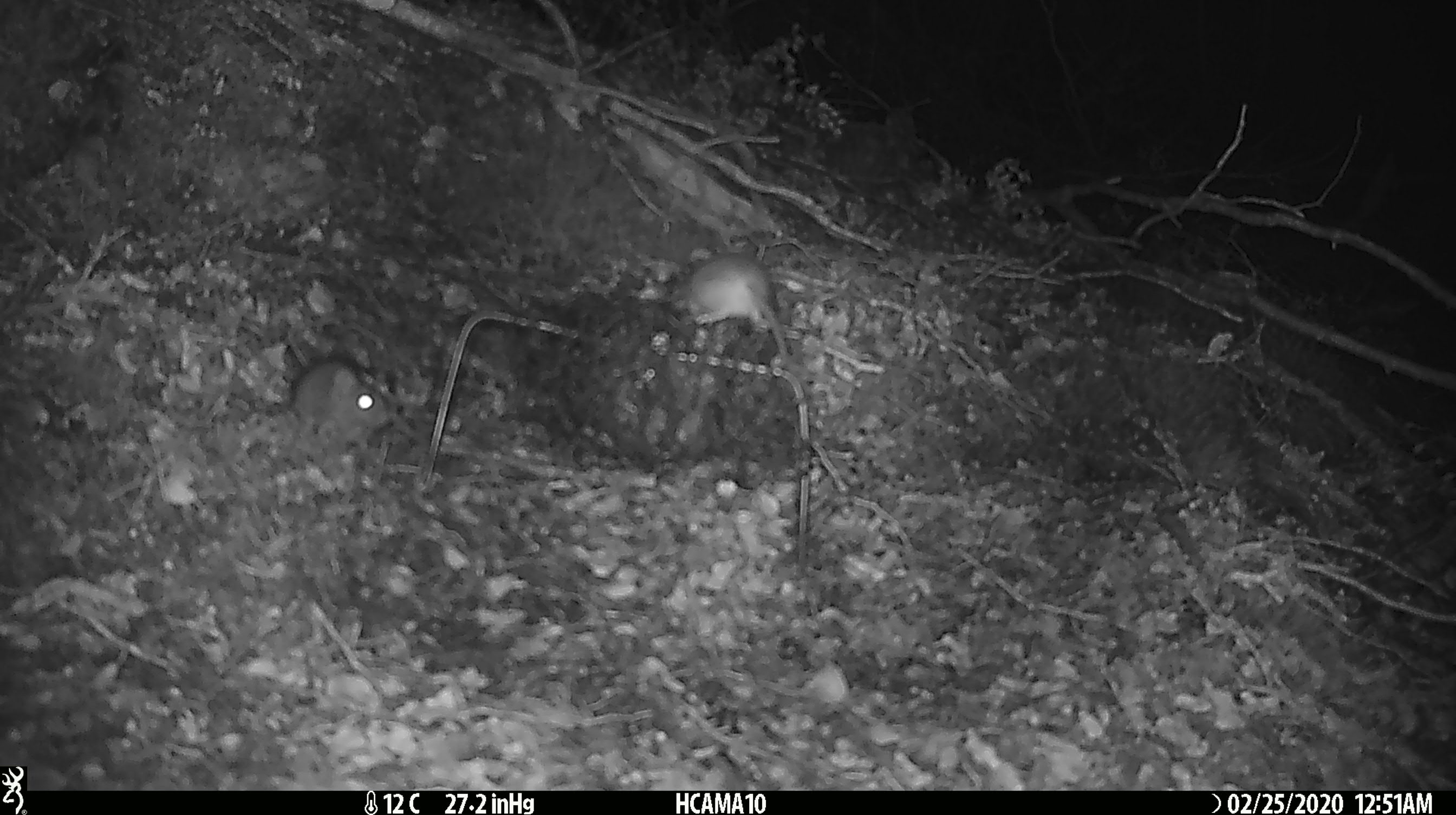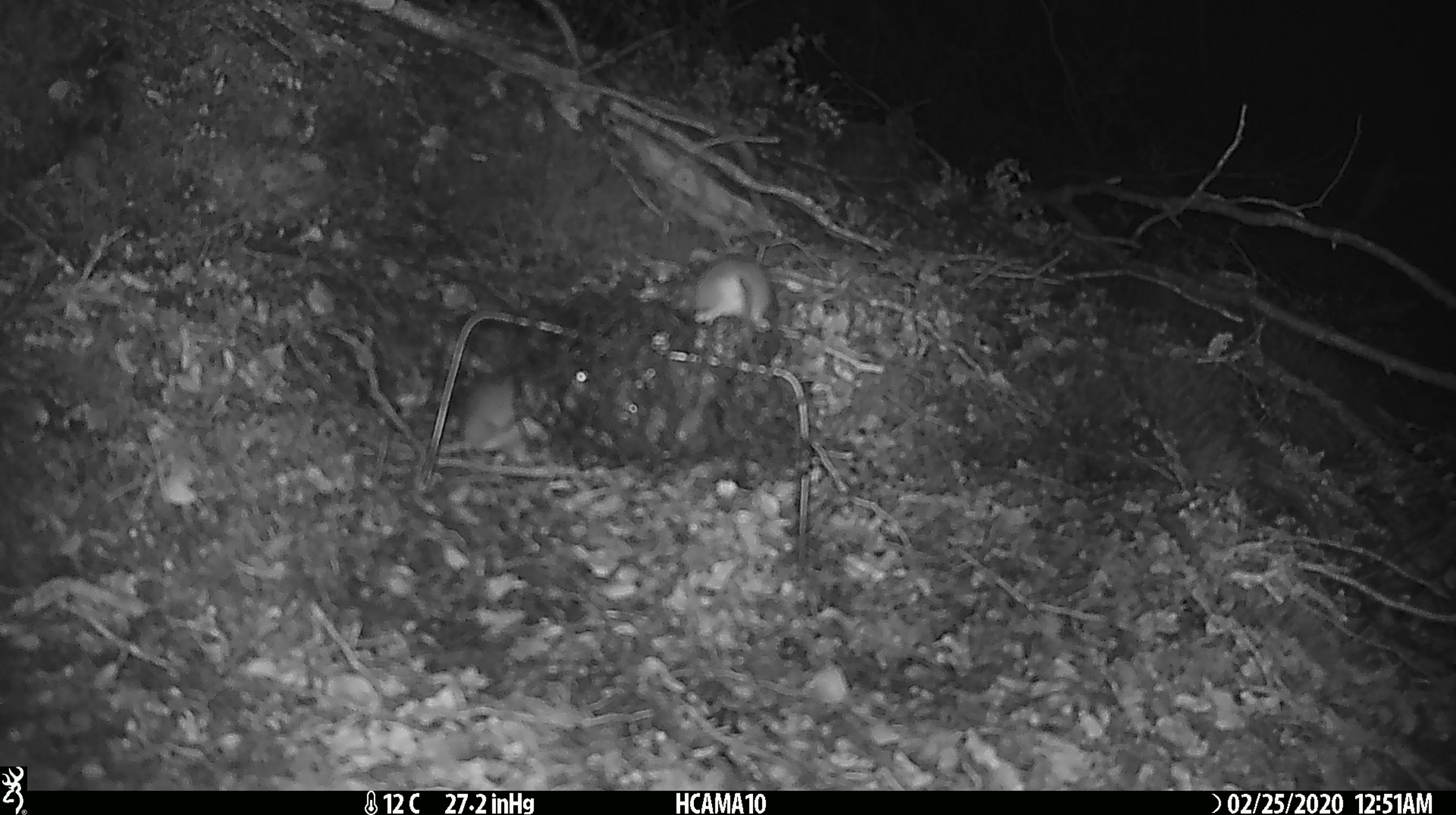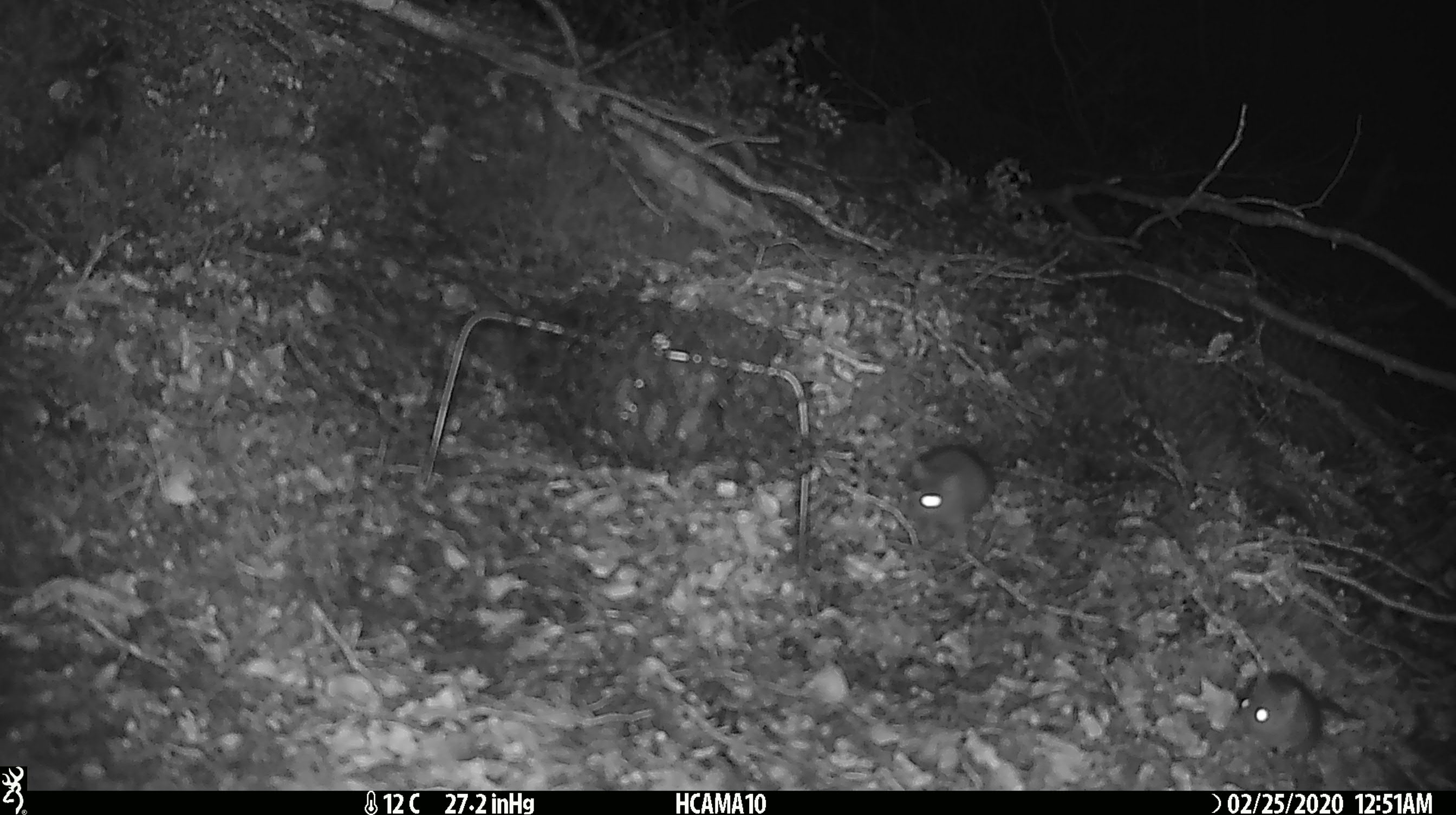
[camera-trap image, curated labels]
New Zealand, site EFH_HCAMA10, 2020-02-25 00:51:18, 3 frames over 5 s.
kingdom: Animalia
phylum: Chordata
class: Mammalia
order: Rodentia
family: Muridae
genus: Mus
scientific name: Mus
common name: mouse